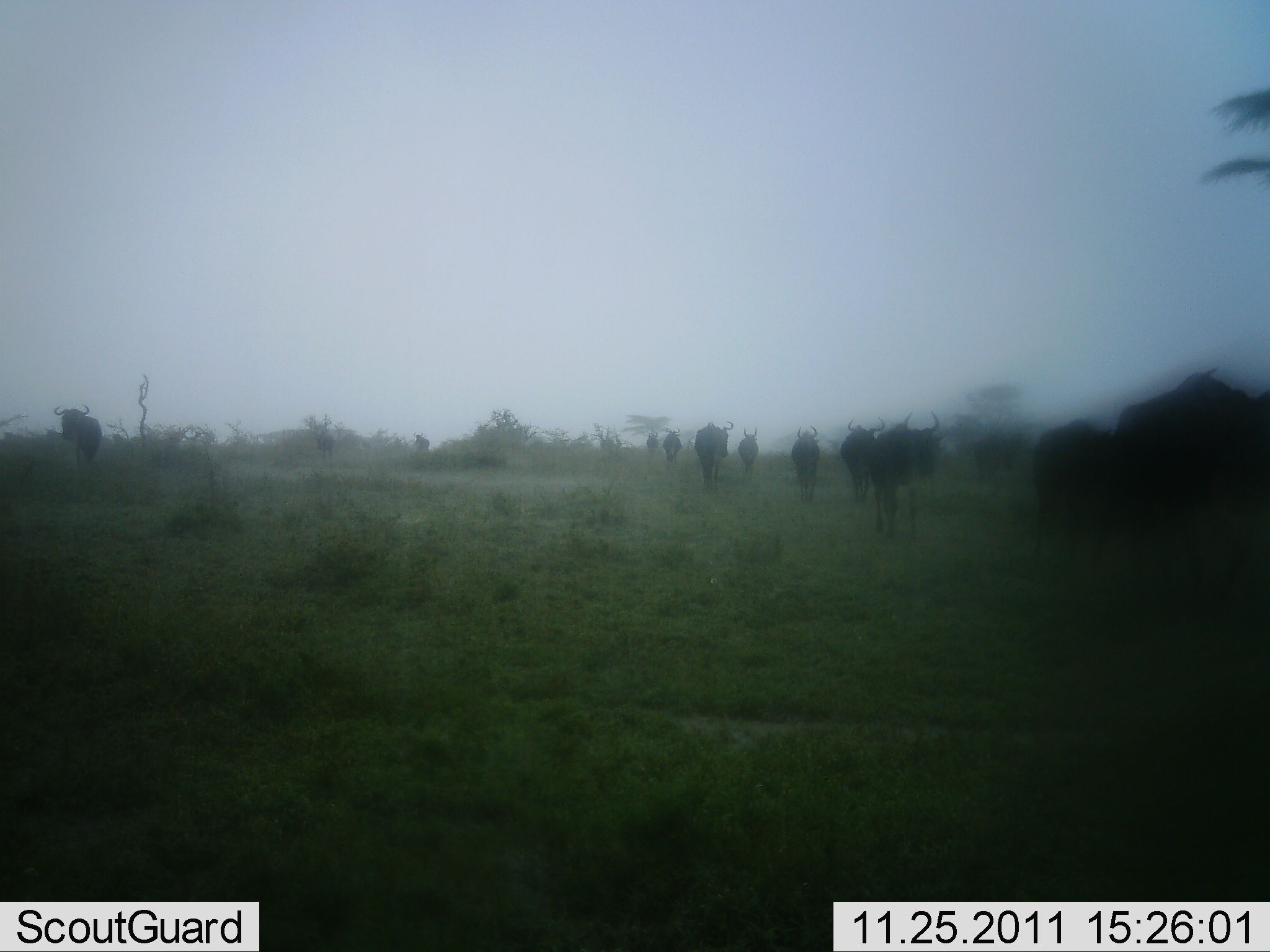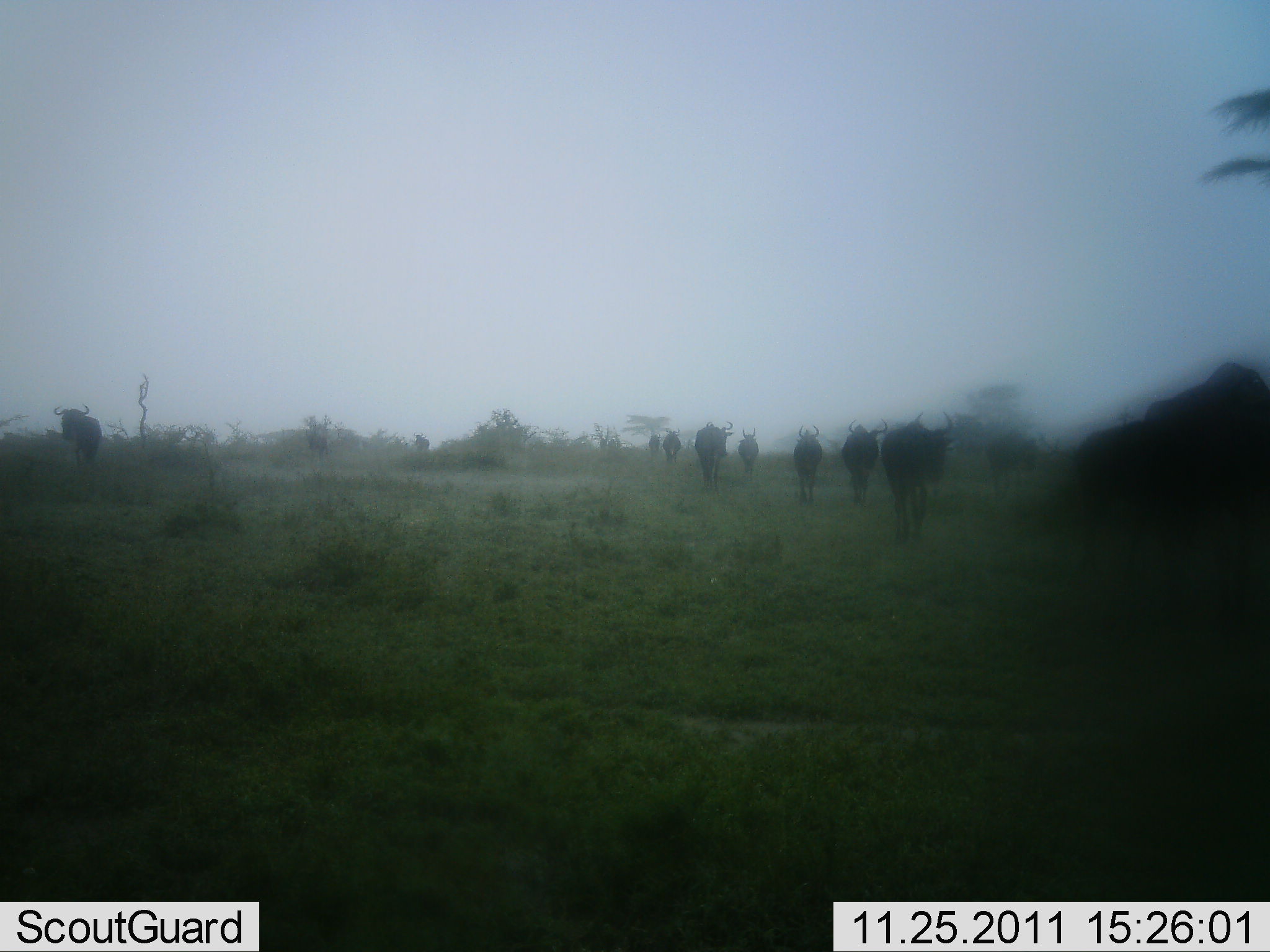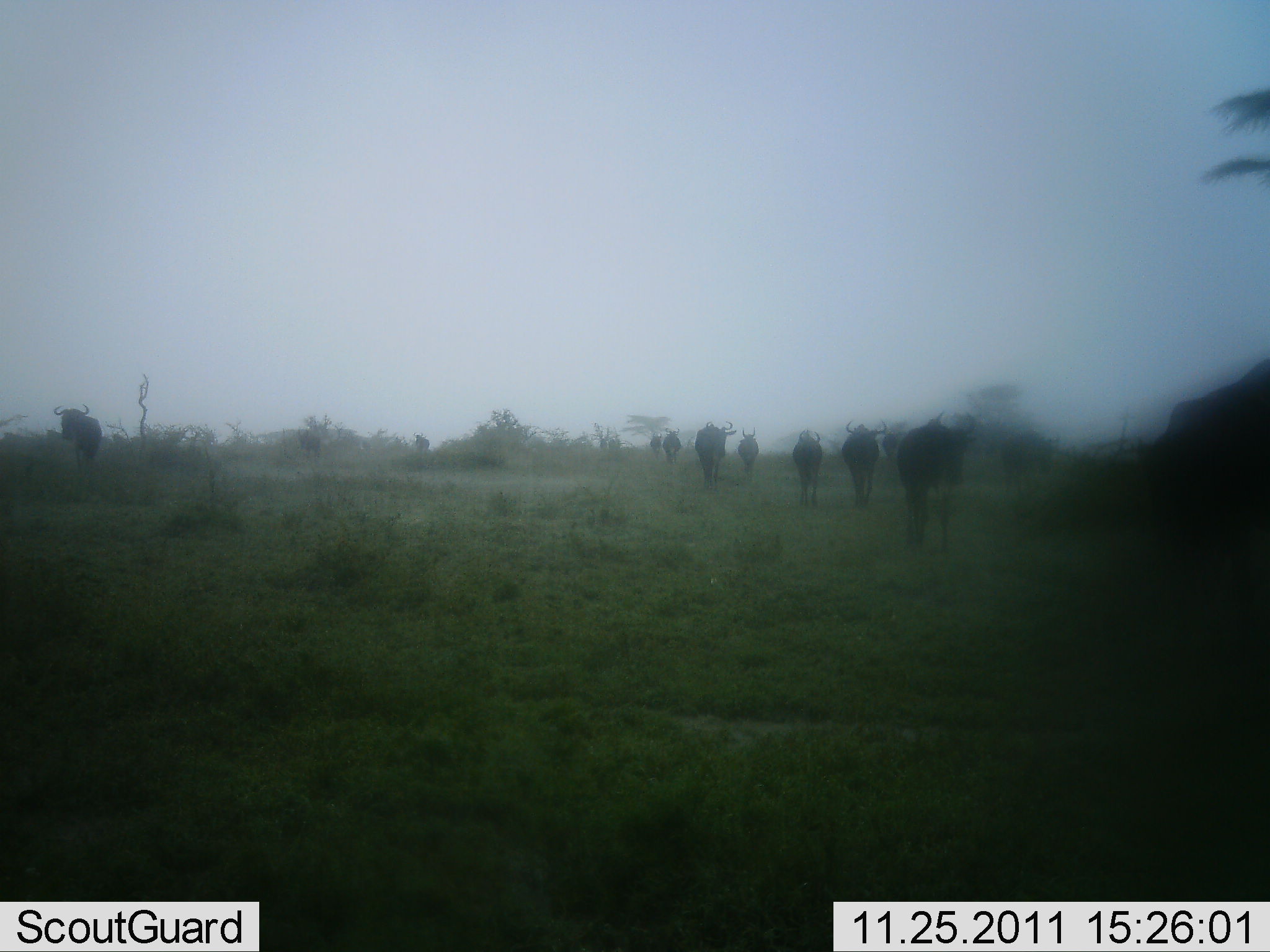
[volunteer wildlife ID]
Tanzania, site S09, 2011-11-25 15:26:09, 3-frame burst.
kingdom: Animalia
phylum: Chordata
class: Mammalia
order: Artiodactyla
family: Bovidae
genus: Connochaetes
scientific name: Connochaetes taurinus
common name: blue wildebeest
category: wildebeest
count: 11-50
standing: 38%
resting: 0%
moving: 92%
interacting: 0%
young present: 0%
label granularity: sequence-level